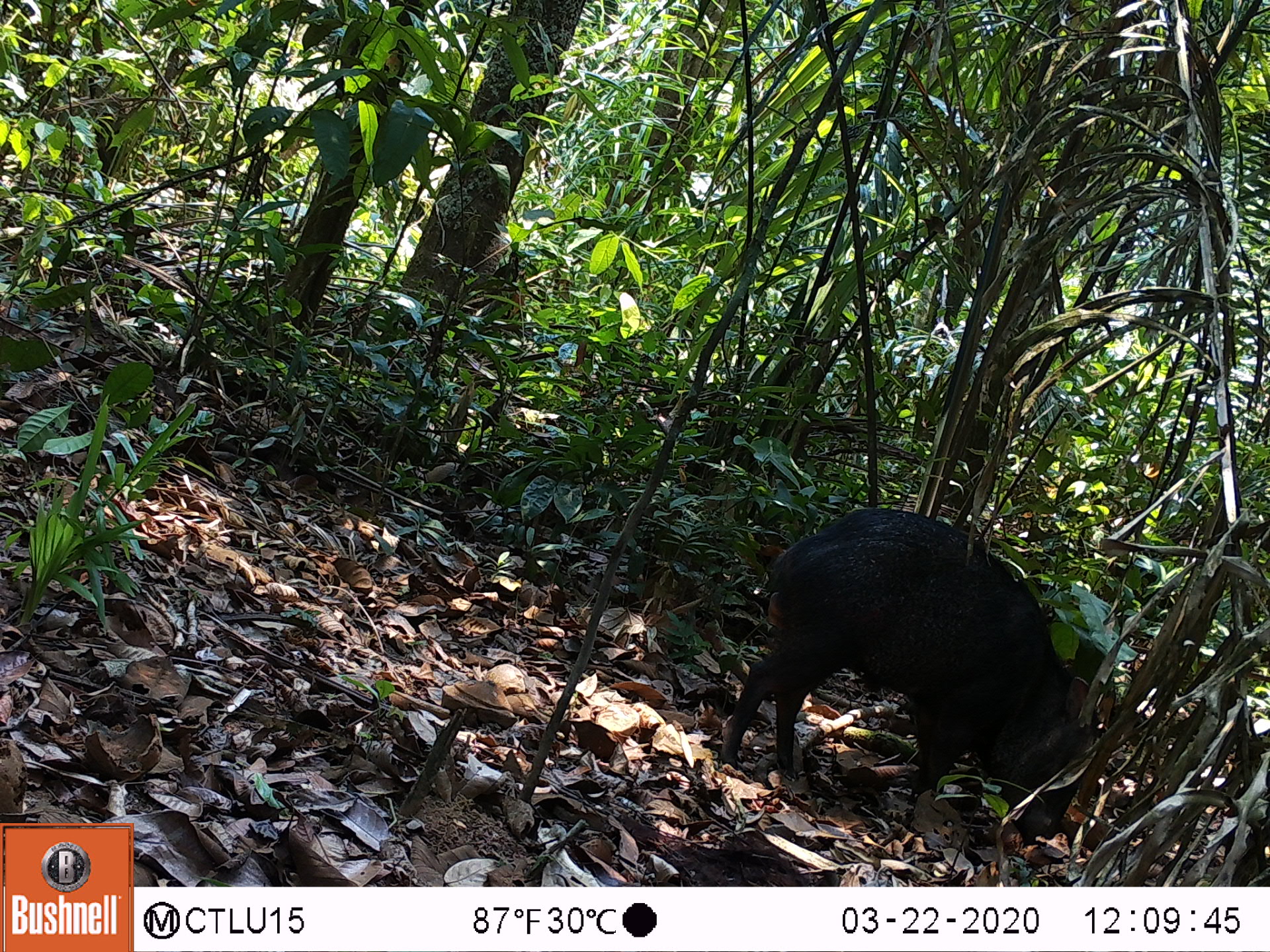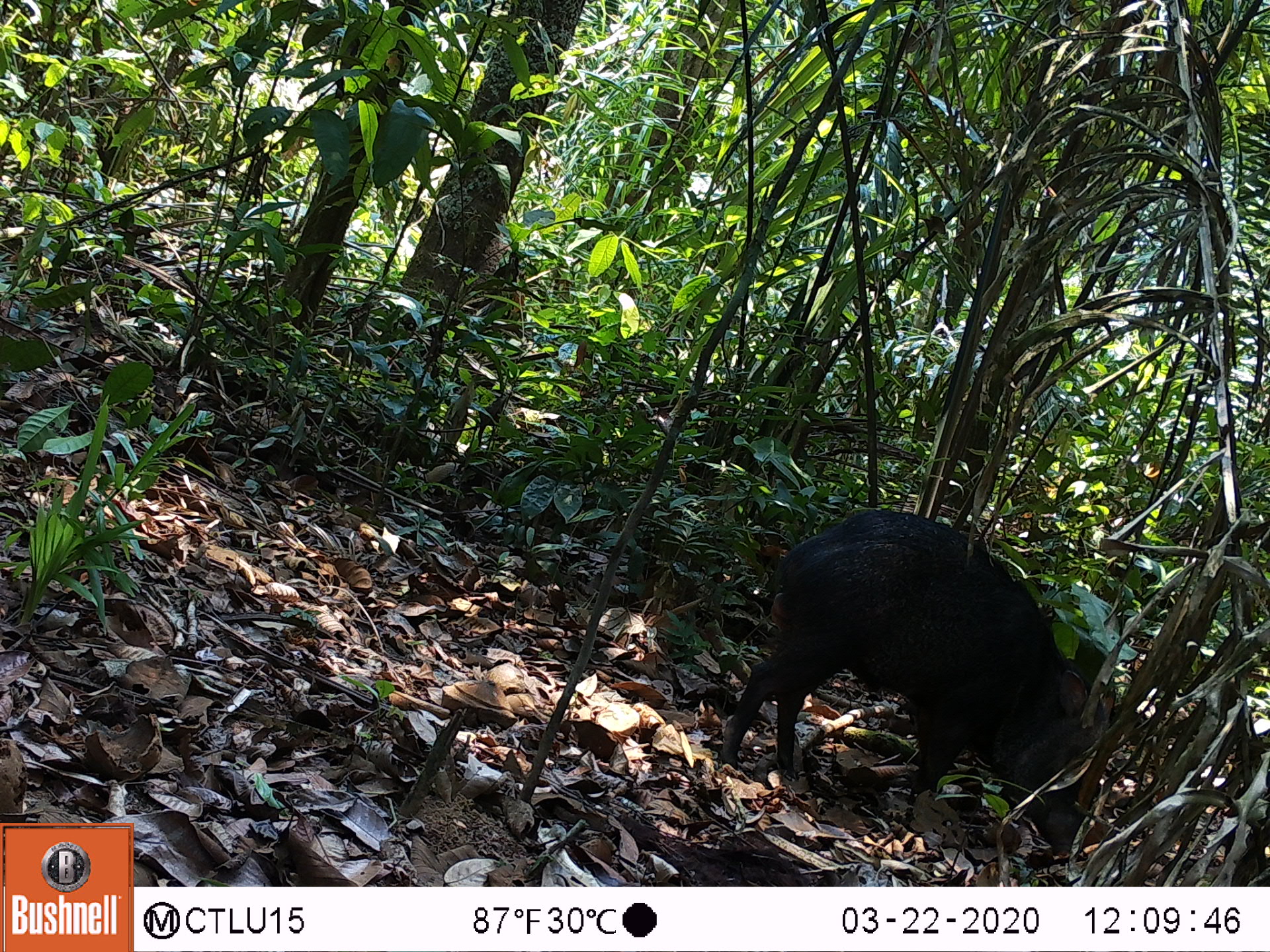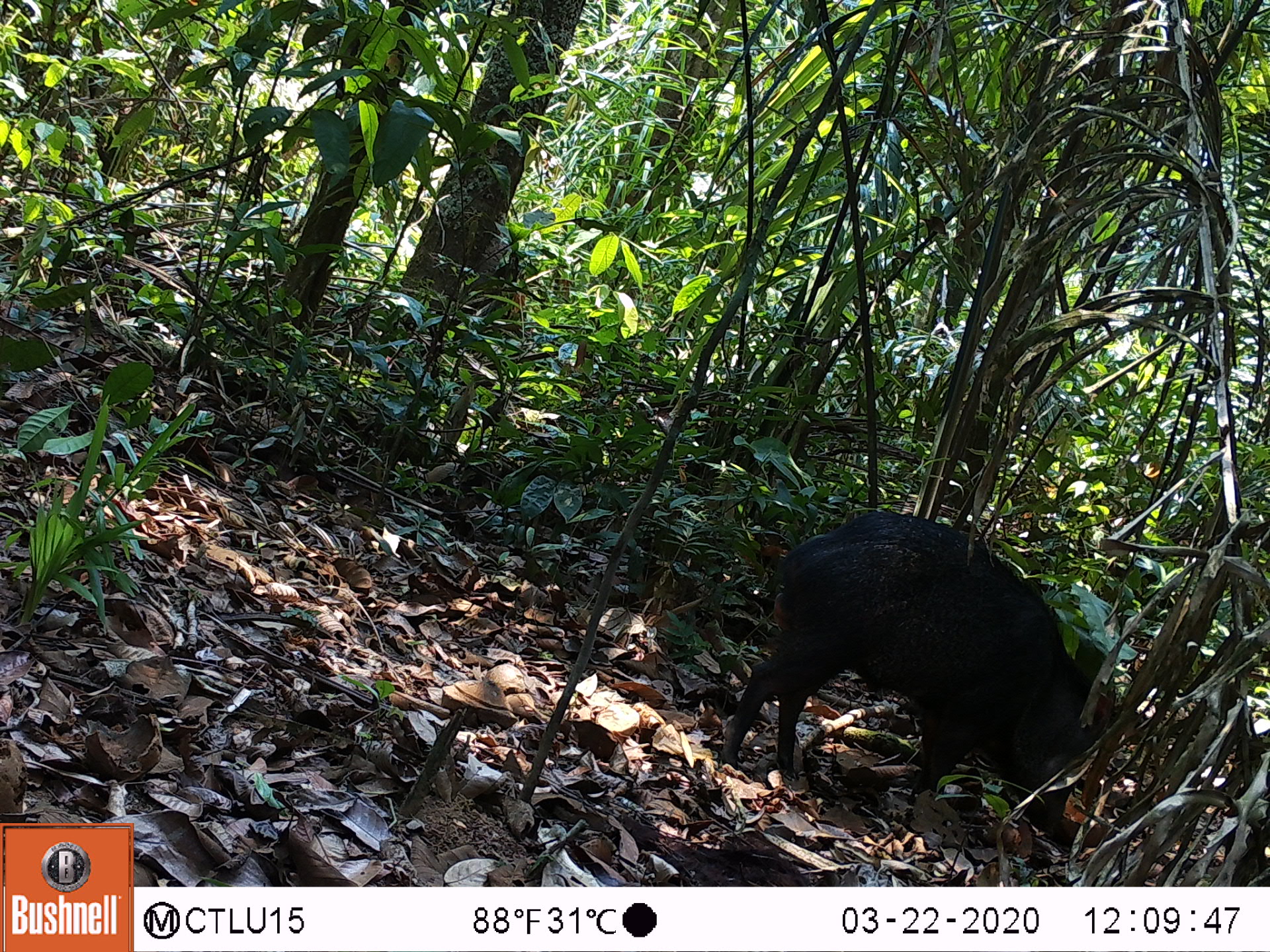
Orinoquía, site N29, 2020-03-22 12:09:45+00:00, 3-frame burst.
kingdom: Animalia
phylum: Chordata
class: Mammalia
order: Artiodactyla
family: Tayassuidae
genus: Pecari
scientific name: Pecari tajacu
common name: collared peccary